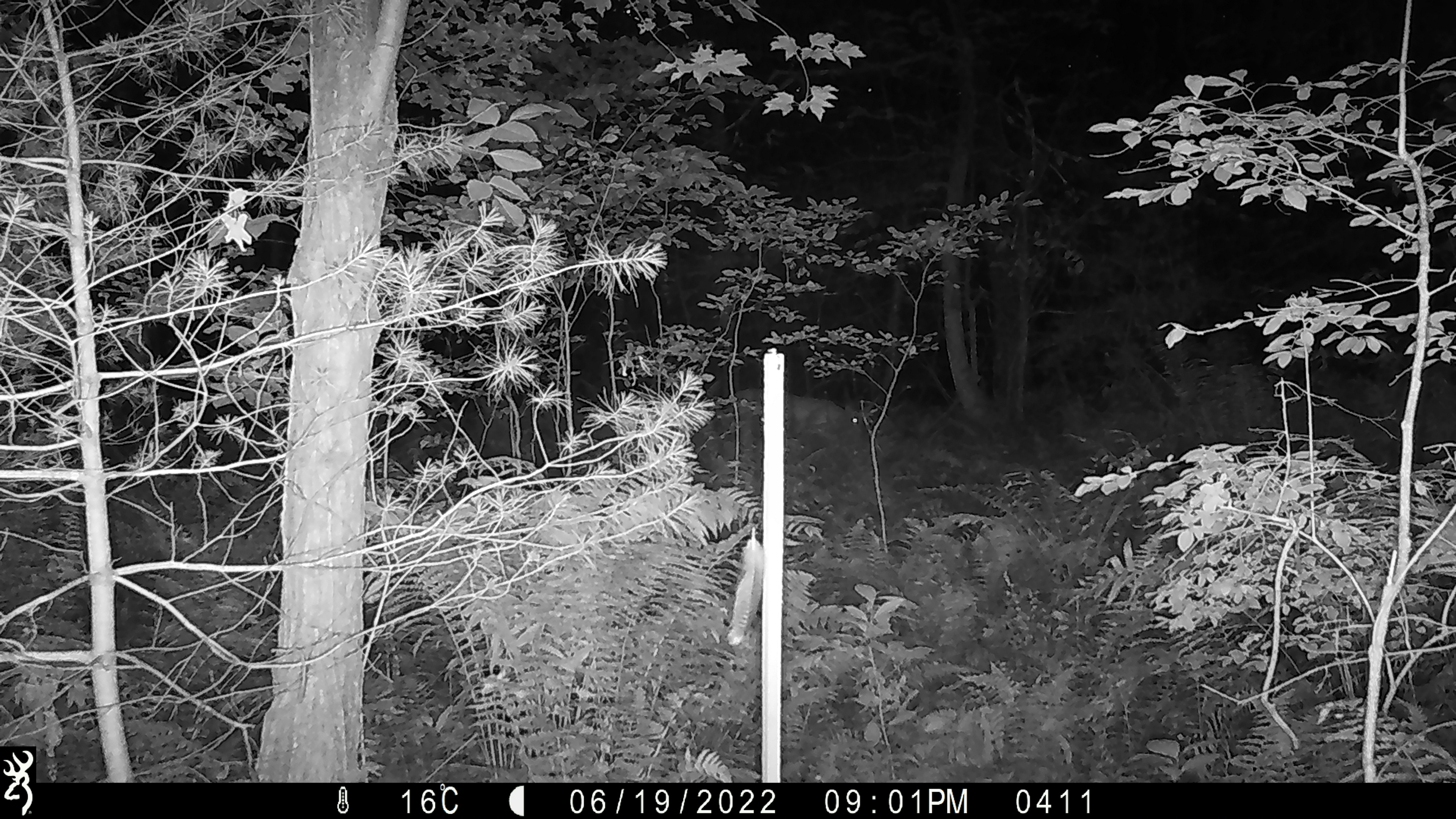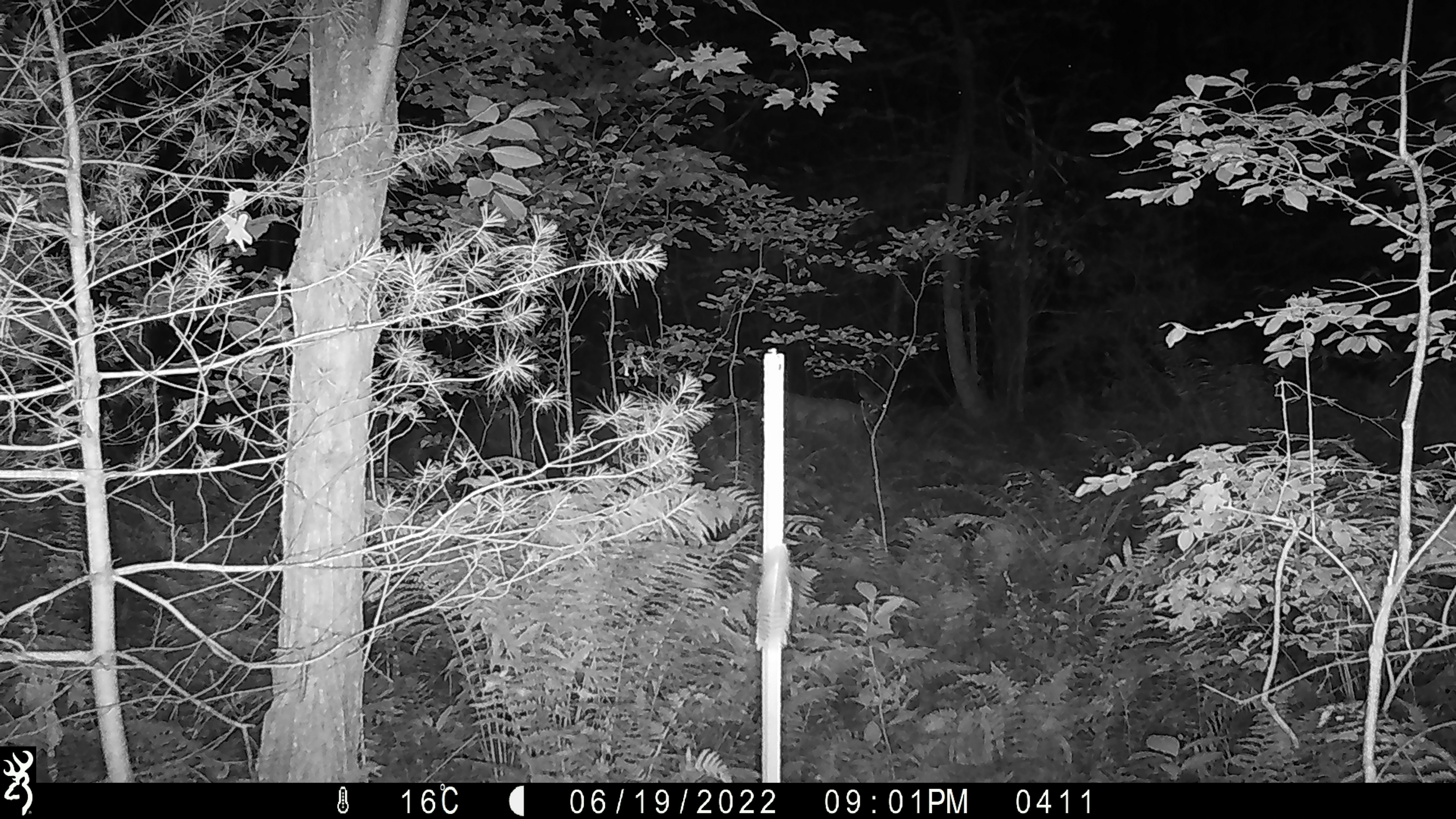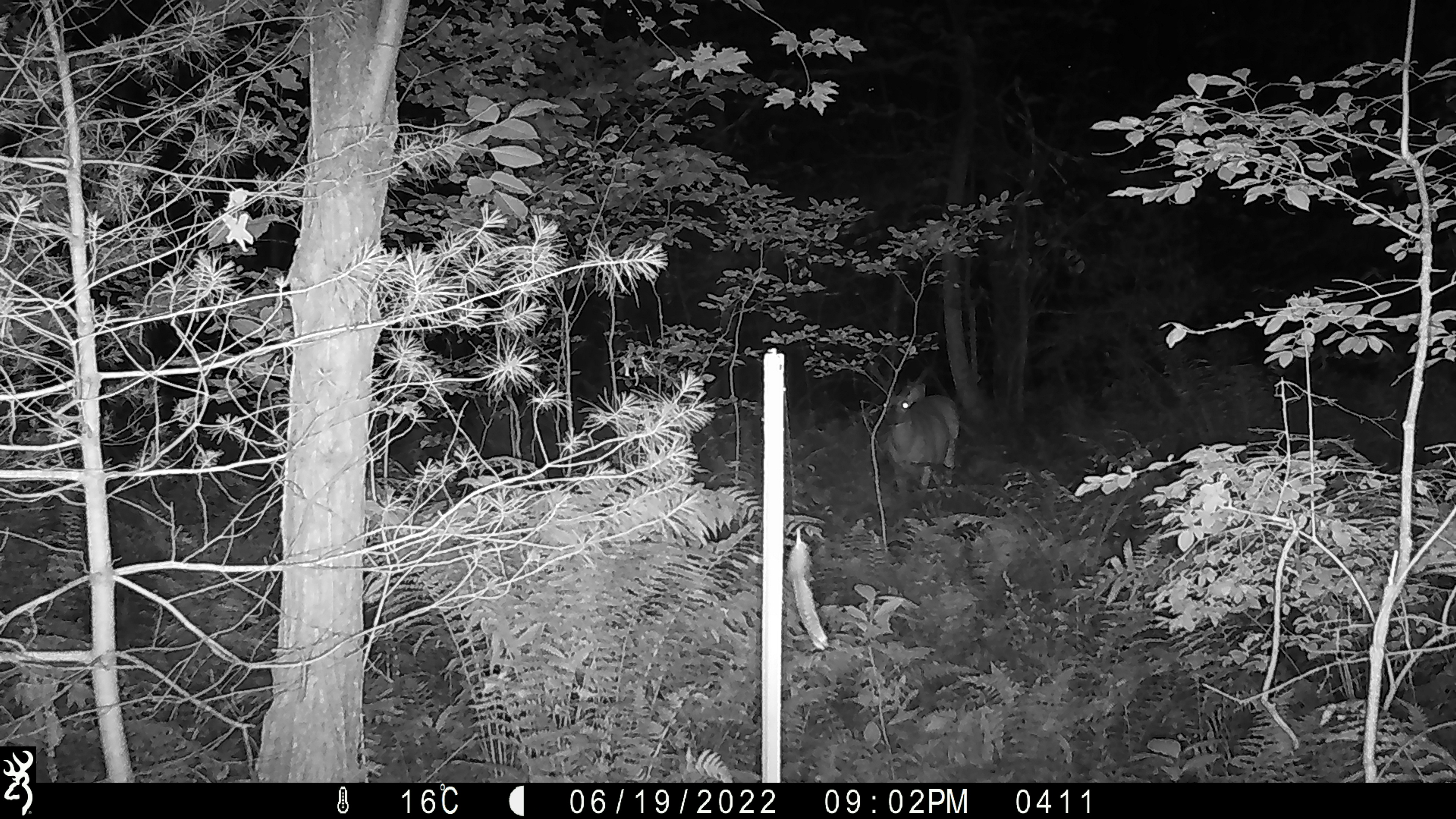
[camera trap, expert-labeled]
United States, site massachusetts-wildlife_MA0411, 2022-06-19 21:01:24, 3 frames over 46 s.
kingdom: Animalia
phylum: Chordata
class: Mammalia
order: Artiodactyla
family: Cervidae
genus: Odocoileus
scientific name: Odocoileus virginianus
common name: white-tailed deer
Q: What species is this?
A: White-tailed deer (Odocoileus virginianus).